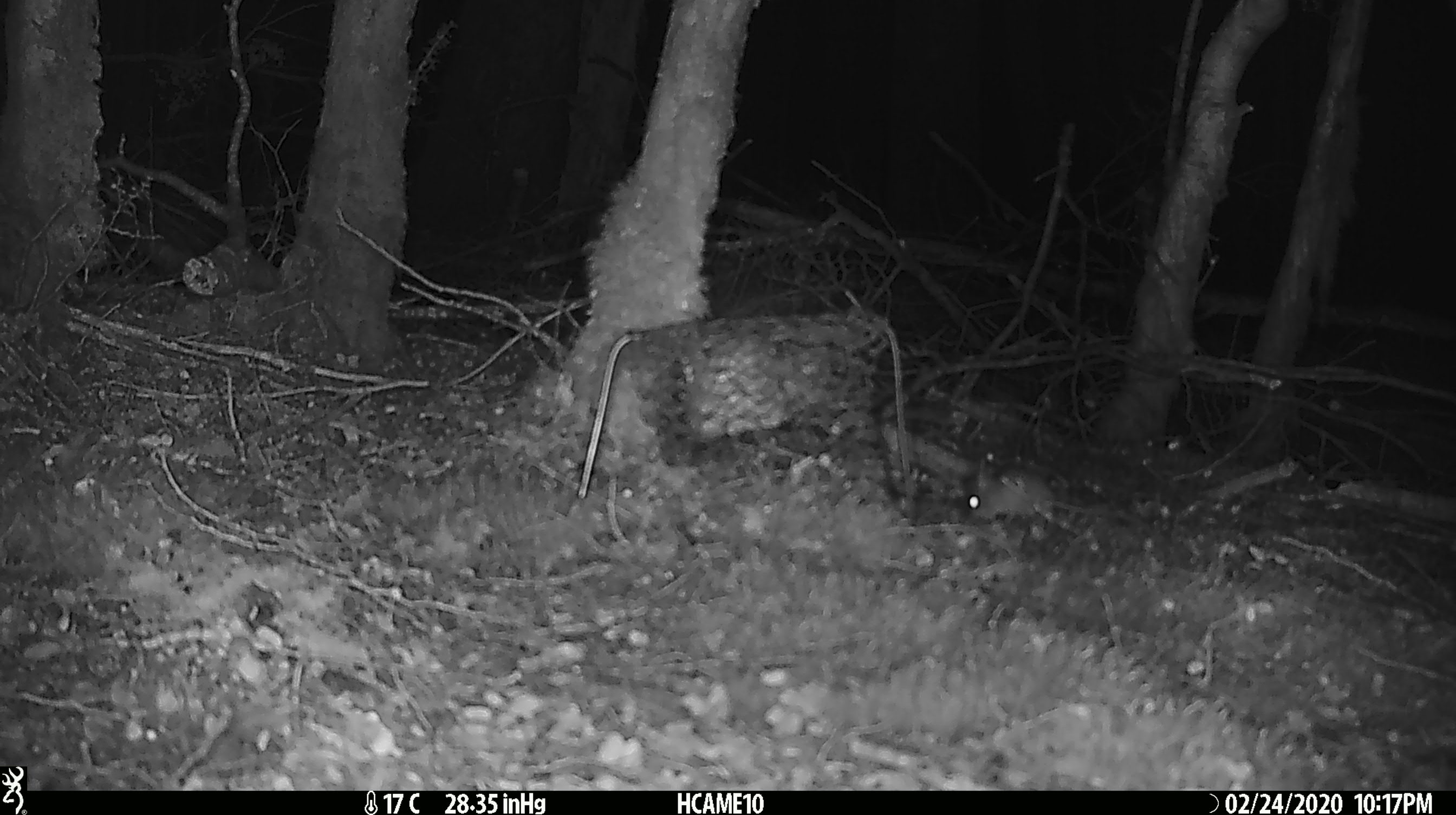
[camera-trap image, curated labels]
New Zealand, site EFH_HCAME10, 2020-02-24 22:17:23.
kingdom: Animalia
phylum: Chordata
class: Mammalia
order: Rodentia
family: Muridae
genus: Mus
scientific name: Mus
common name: mouse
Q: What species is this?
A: Mouse (Mus).